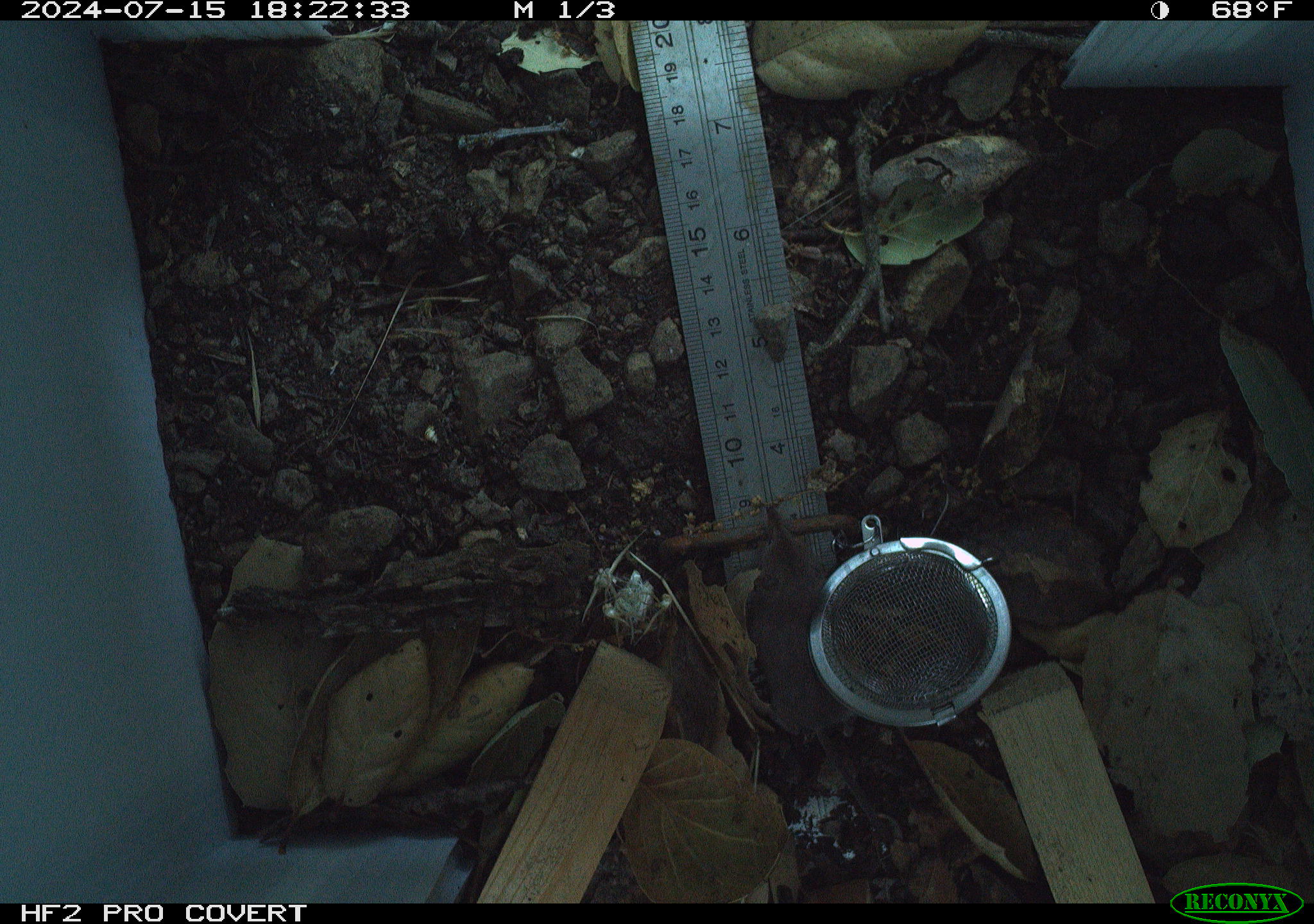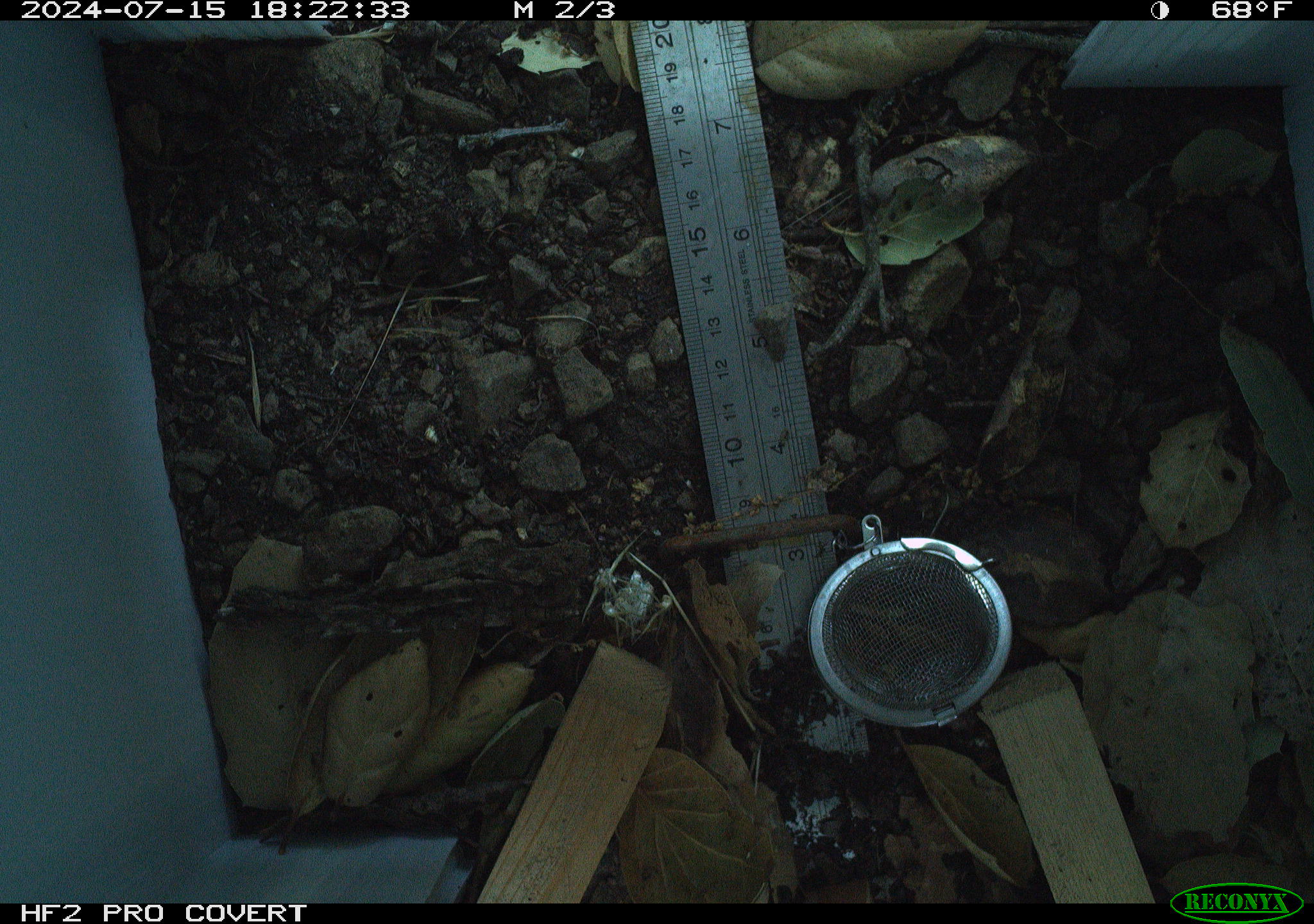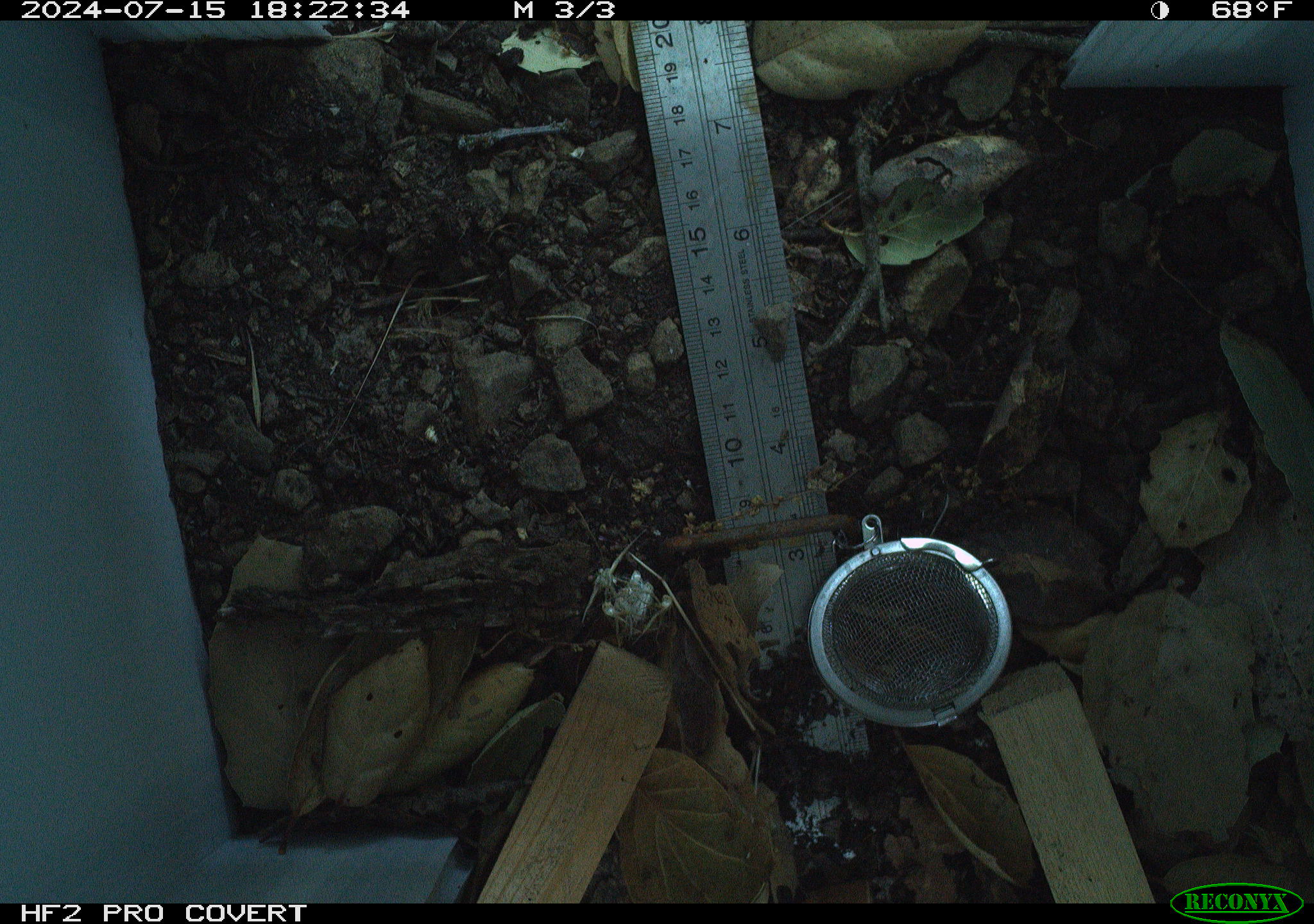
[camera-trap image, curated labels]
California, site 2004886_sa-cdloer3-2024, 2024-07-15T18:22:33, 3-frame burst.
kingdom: Animalia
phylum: Chordata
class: Mammalia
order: Rodentia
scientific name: Rodentia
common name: rodent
Rodent (Rodentia).